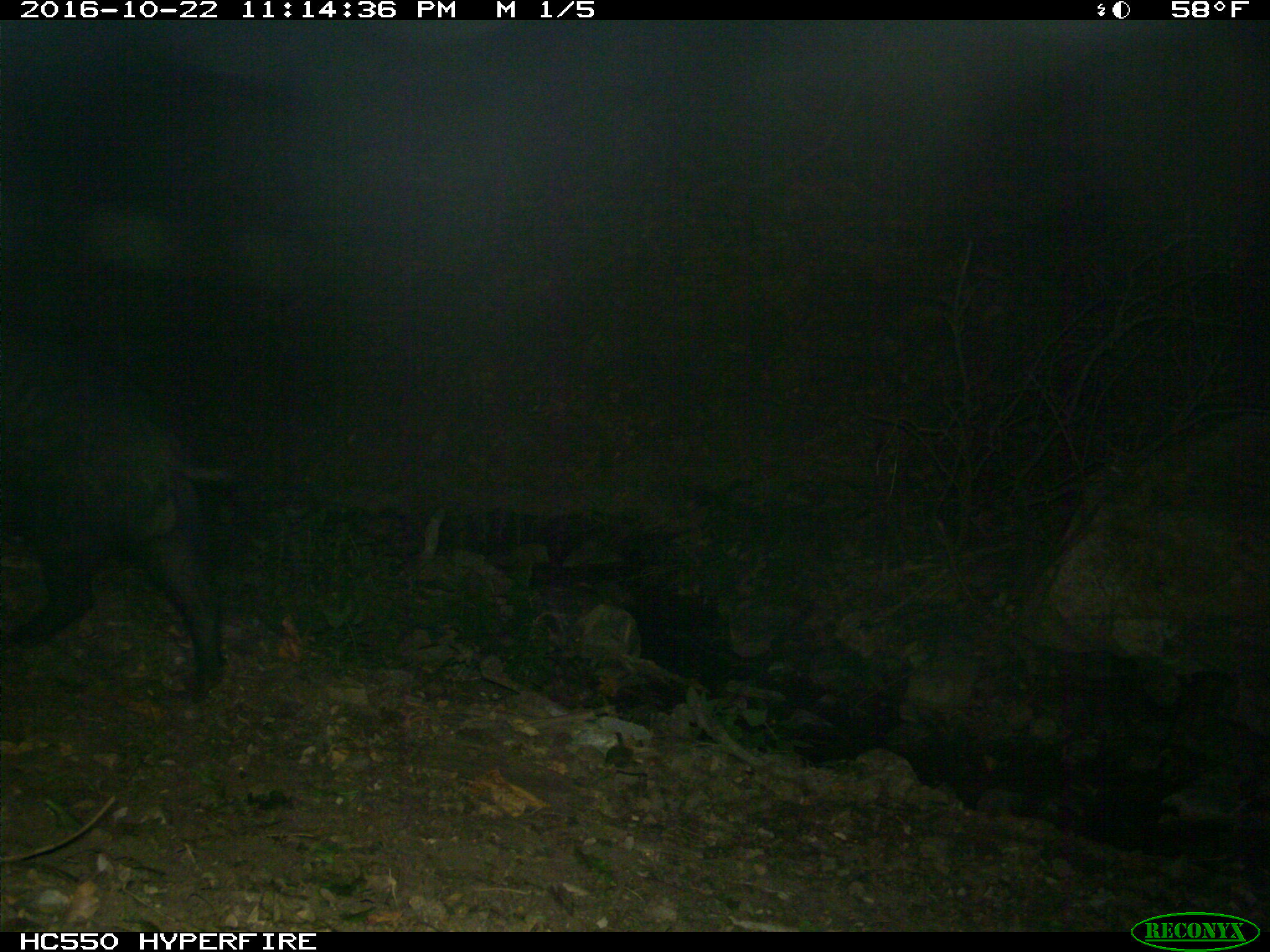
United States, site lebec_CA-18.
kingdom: Animalia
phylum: Chordata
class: Mammalia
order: Artiodactyla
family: Suidae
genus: Sus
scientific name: Sus scrofa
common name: wild boar